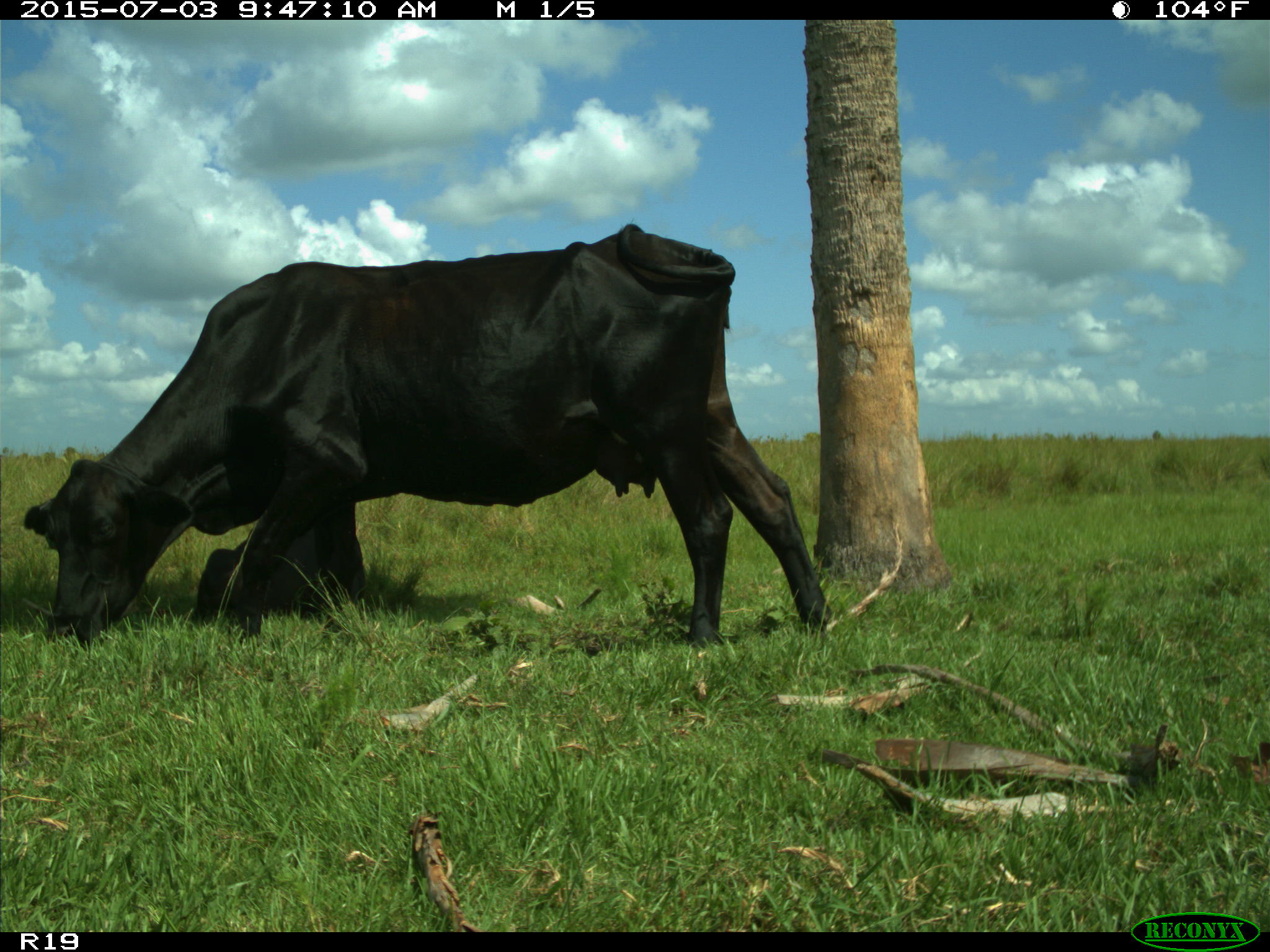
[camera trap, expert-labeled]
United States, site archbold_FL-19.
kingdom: Animalia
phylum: Chordata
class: Mammalia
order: Artiodactyla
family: Bovidae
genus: Bos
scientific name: Bos taurus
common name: domestic cow